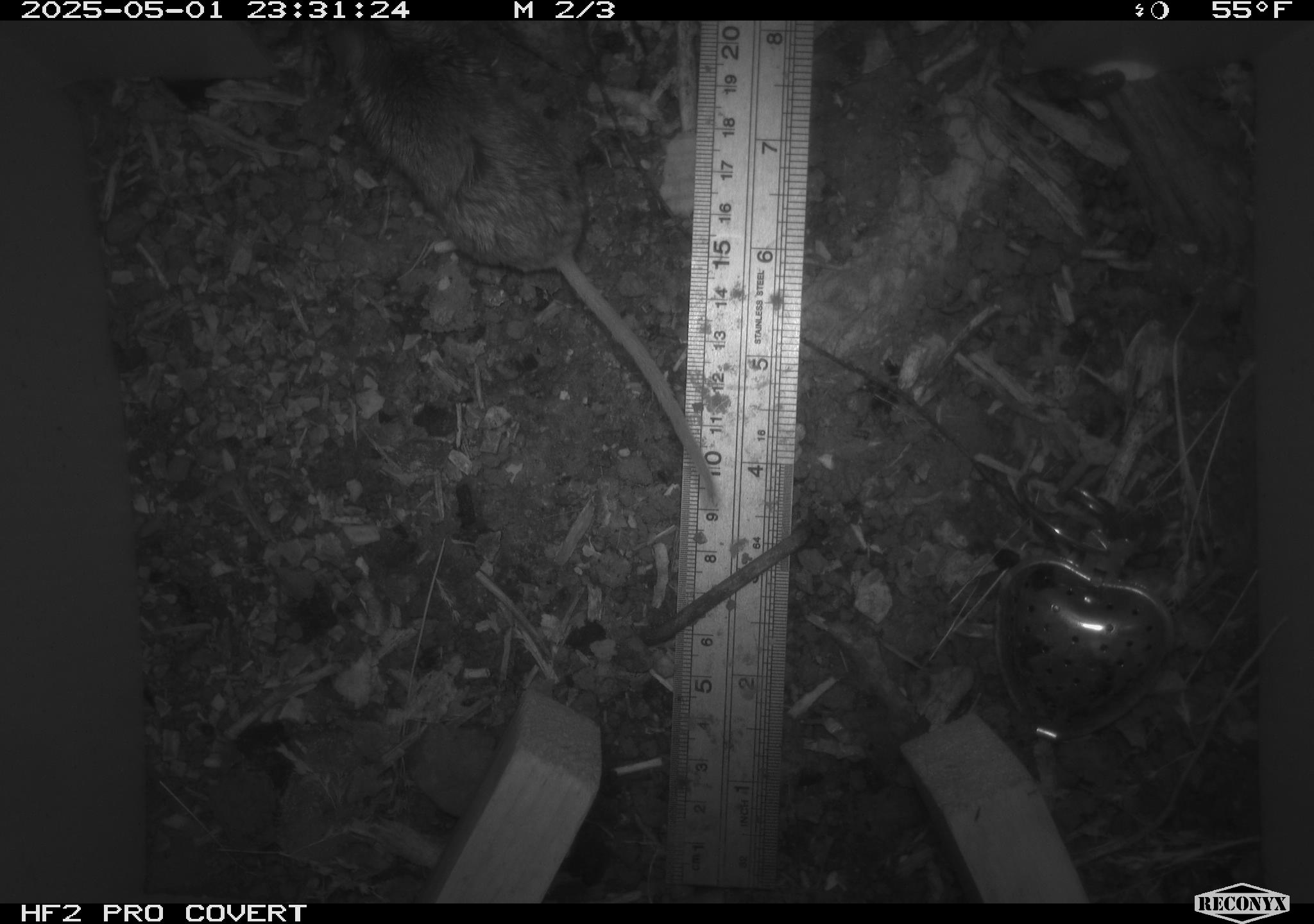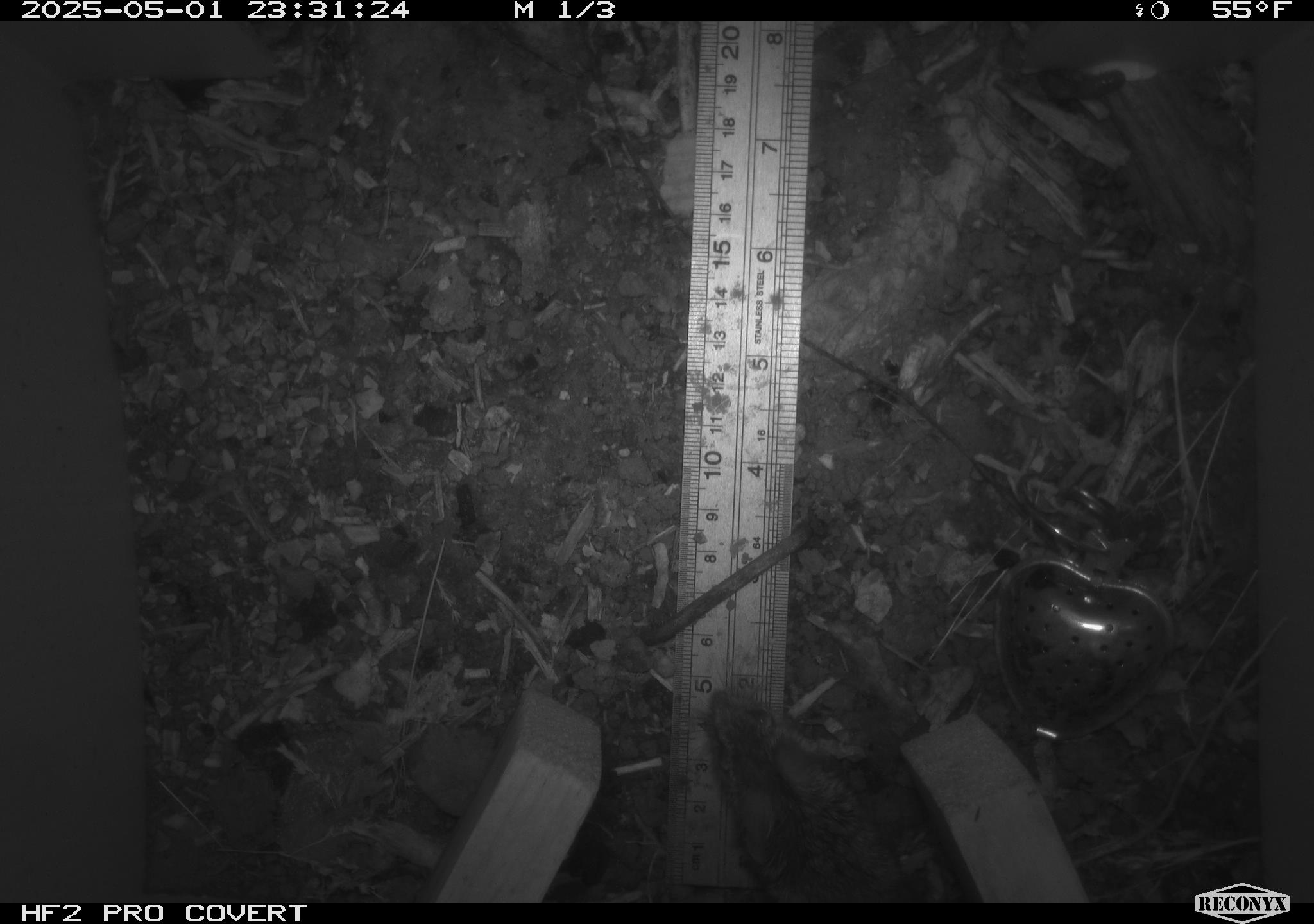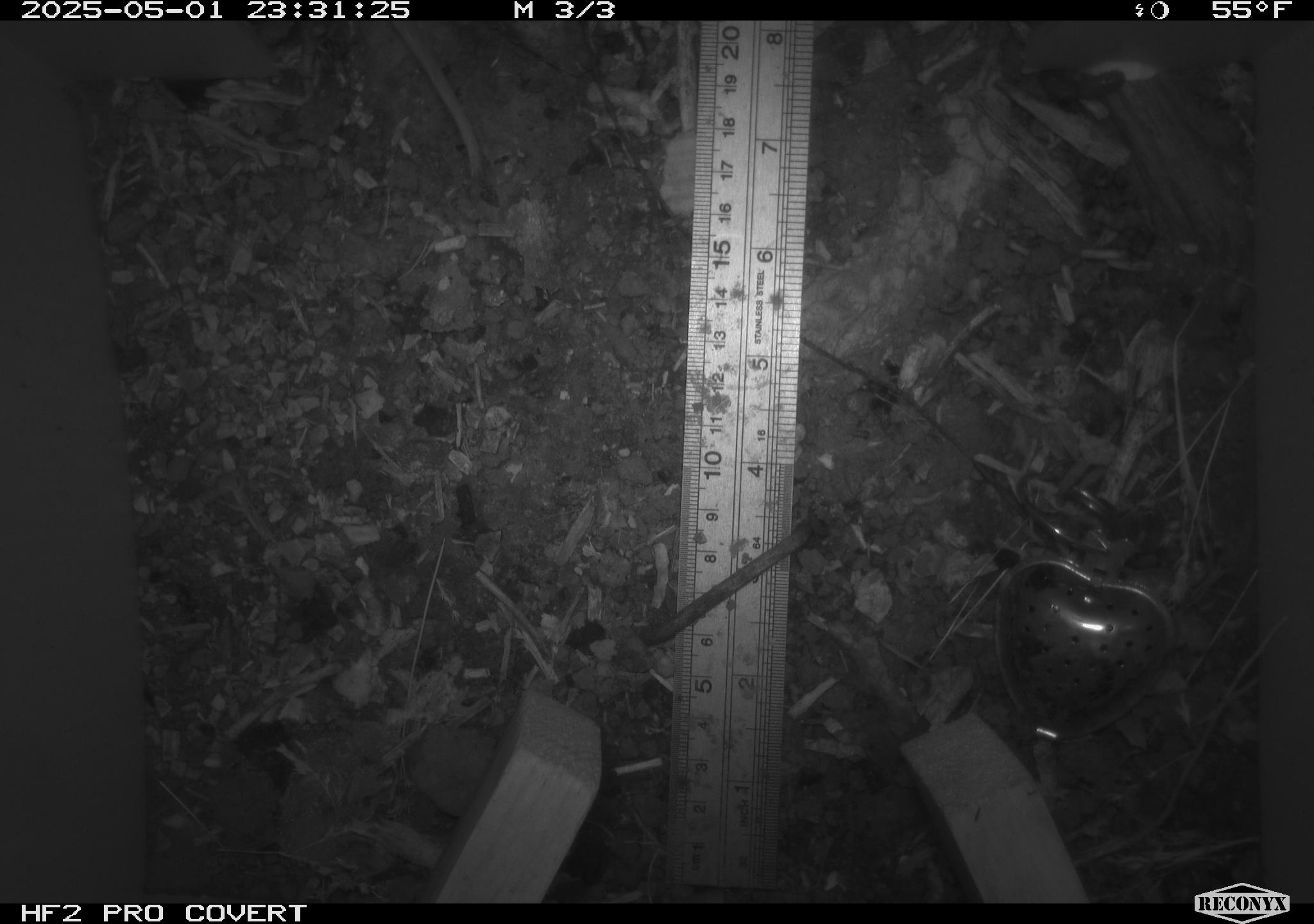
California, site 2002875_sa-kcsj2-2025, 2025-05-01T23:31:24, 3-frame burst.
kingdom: Animalia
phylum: Chordata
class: Mammalia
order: Rodentia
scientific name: Rodentia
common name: rodent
Rodent (Rodentia).